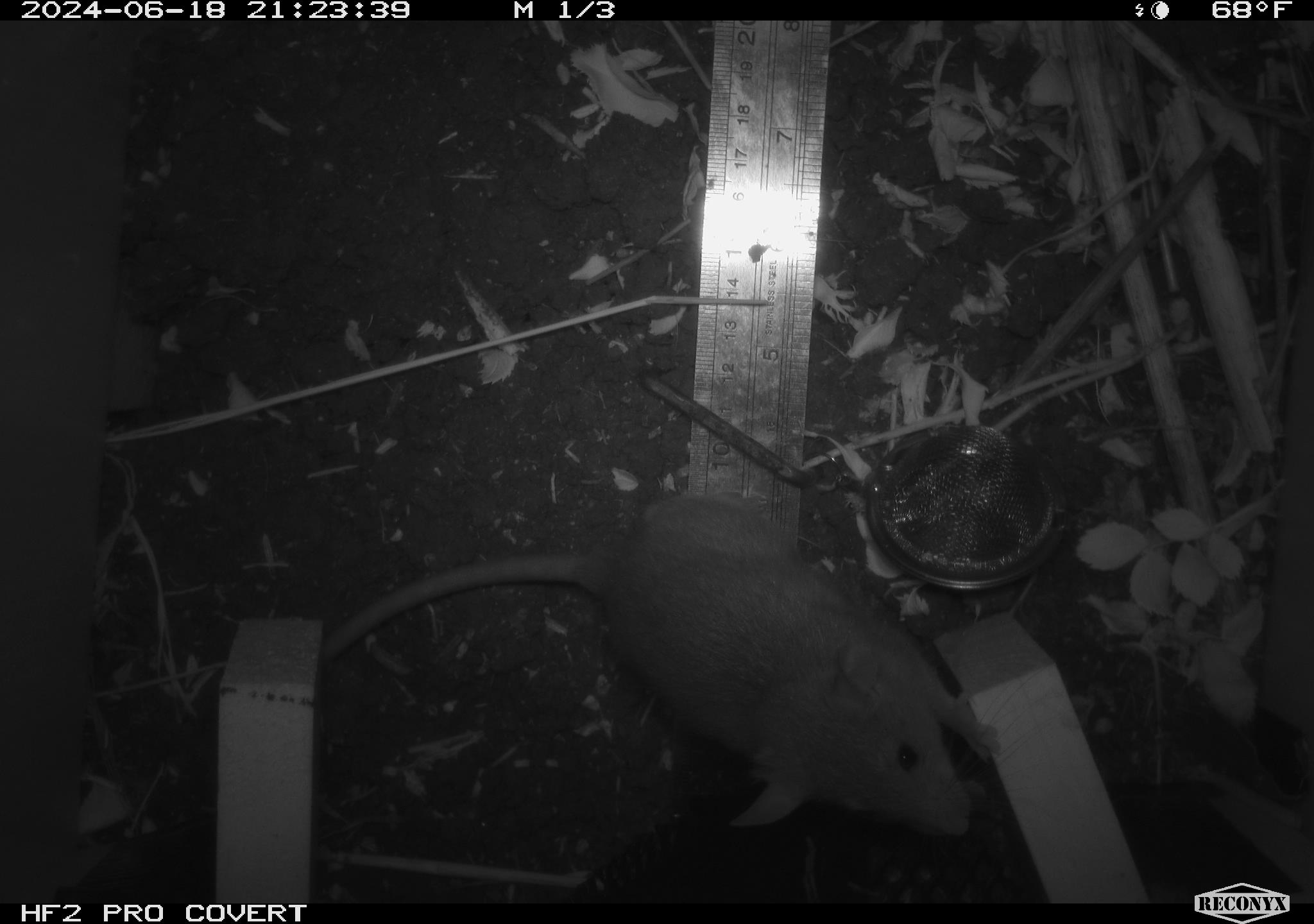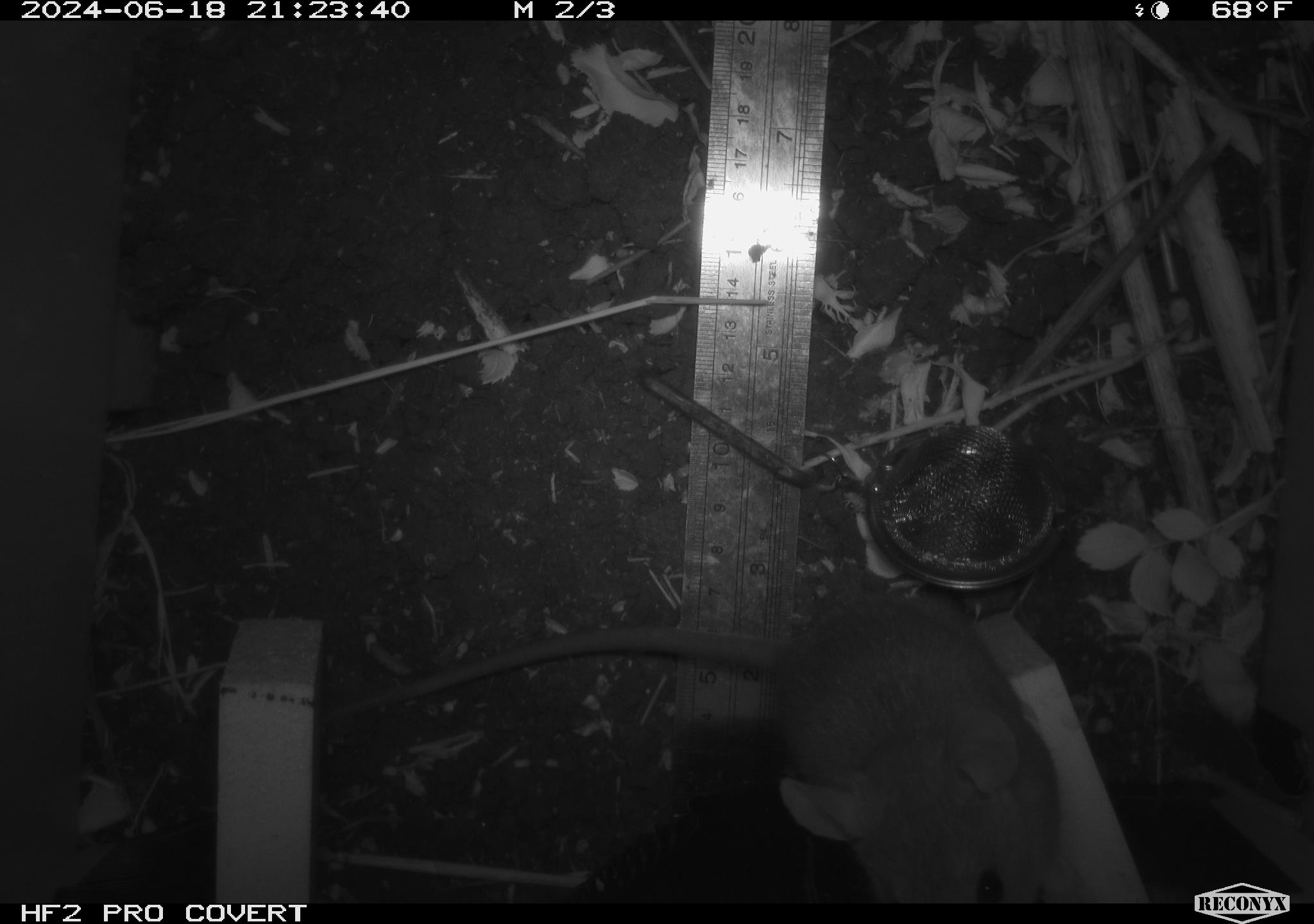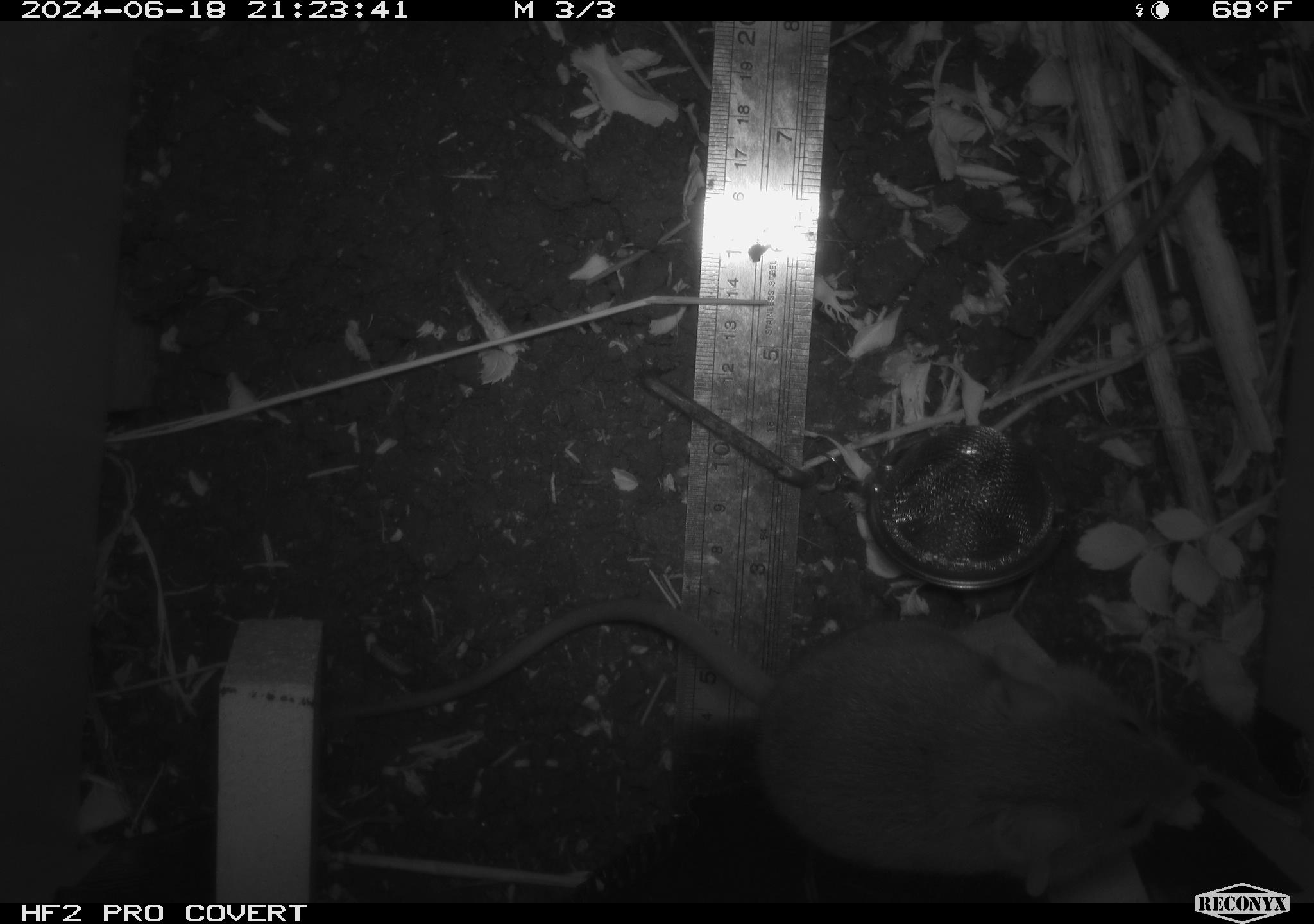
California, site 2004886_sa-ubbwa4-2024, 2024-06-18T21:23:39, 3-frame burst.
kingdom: Animalia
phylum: Chordata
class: Mammalia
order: Rodentia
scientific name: Rodentia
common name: woodrat or rat or mouse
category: woodrat or rat or mouse species